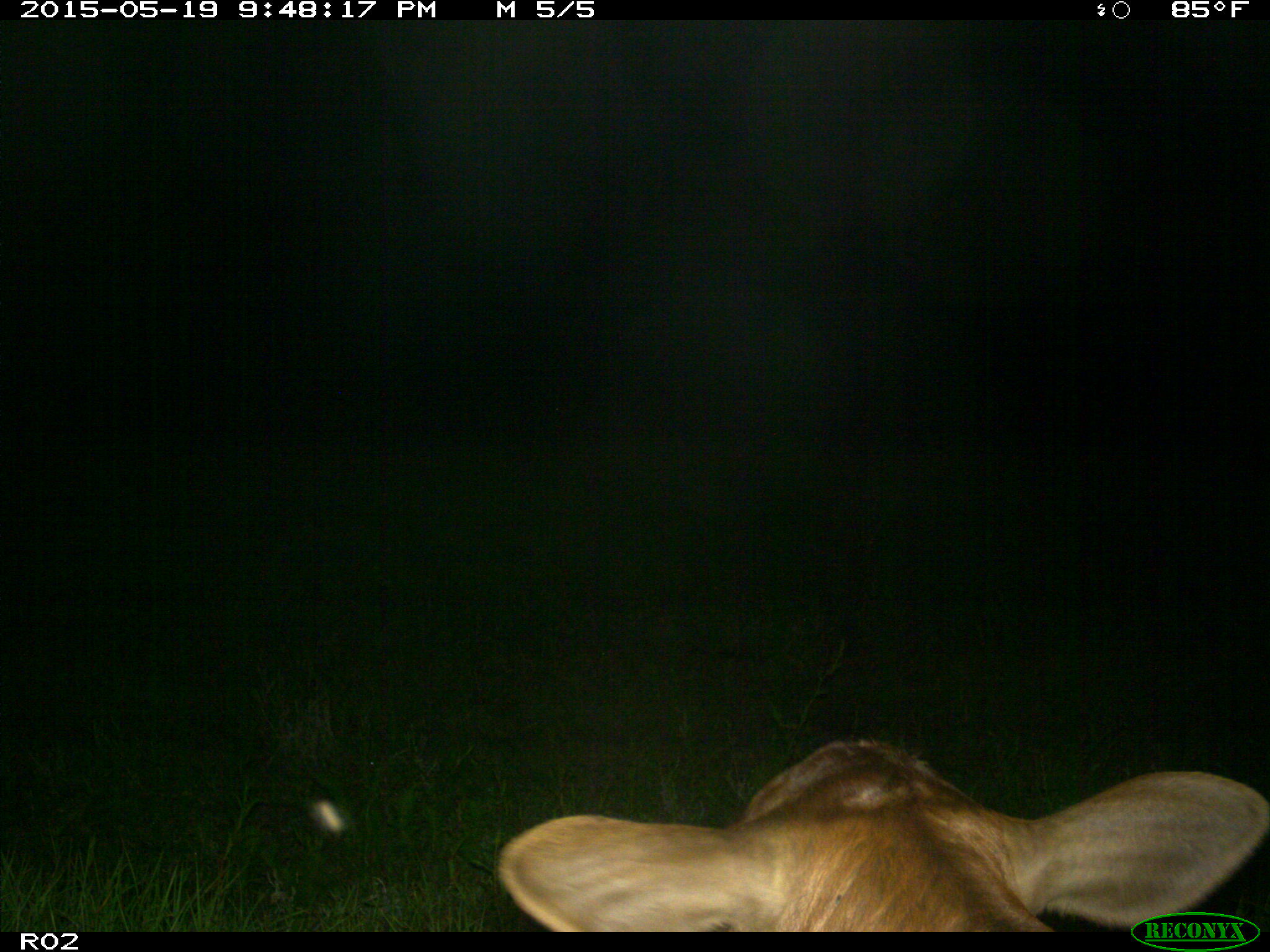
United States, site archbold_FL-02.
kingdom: Animalia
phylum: Chordata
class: Mammalia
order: Artiodactyla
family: Bovidae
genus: Bos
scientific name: Bos taurus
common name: domestic cow